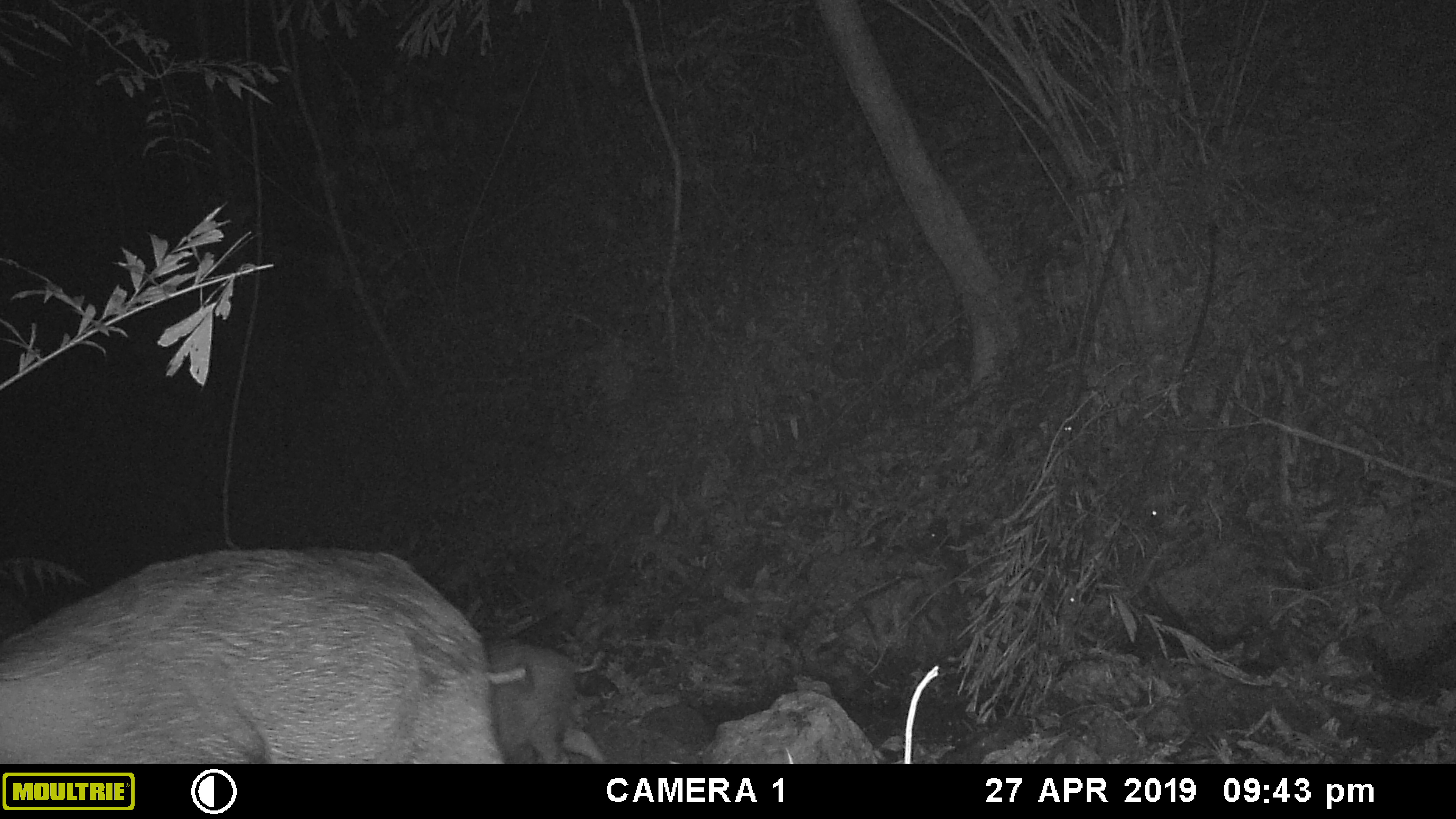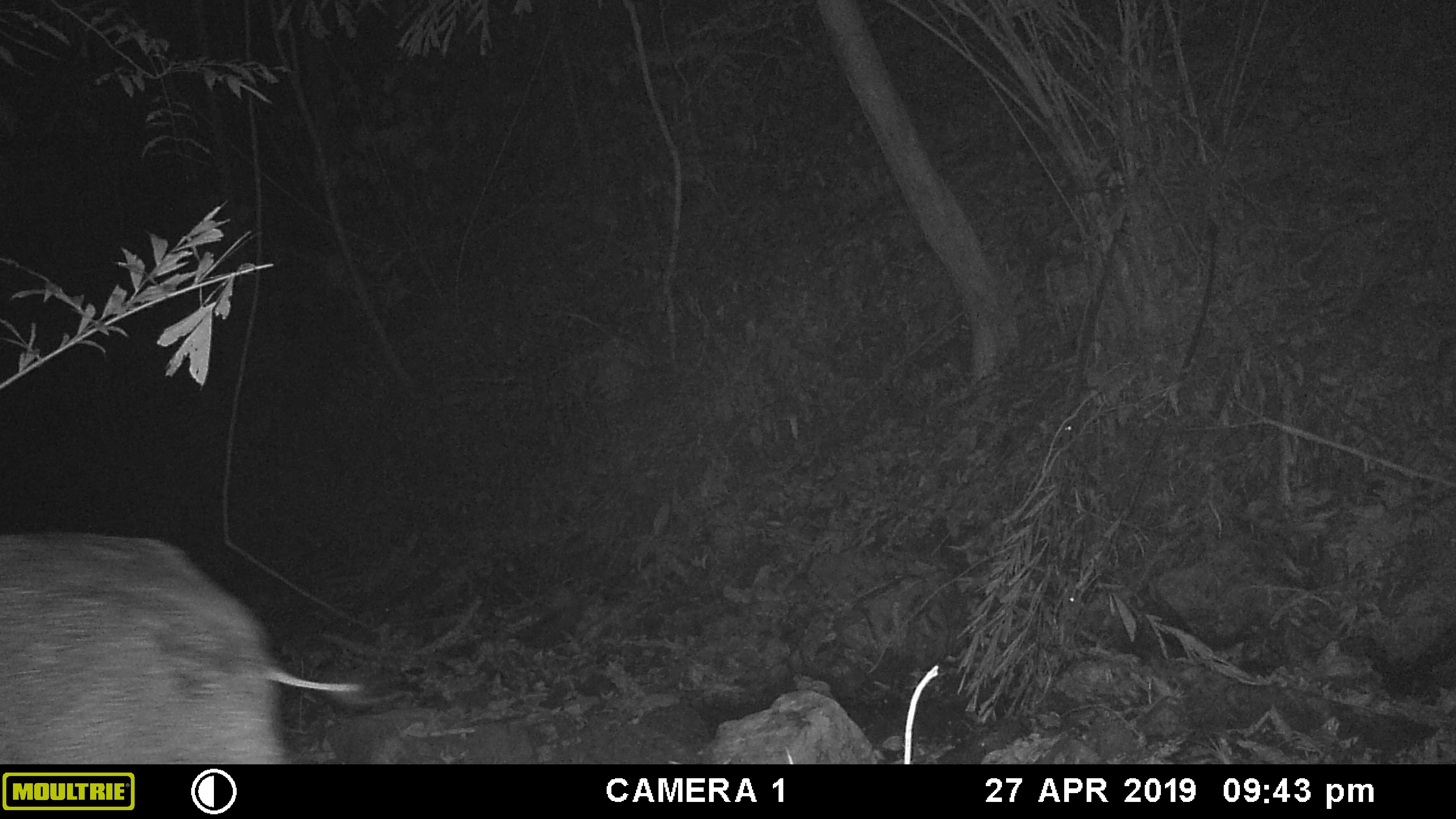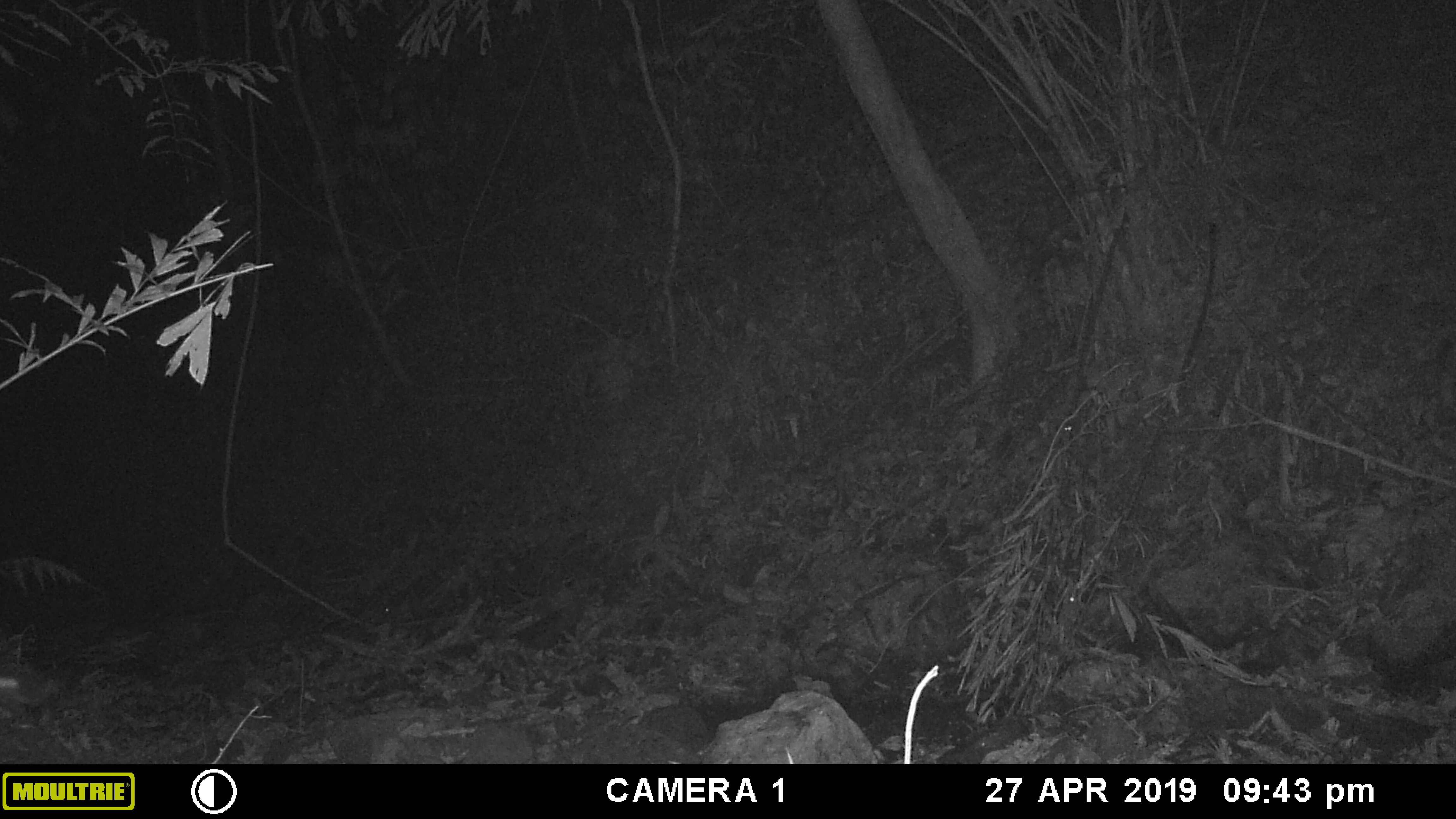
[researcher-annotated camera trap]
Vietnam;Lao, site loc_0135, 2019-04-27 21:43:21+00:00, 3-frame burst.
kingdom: Animalia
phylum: Chordata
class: Mammalia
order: Artiodactyla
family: Suidae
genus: Sus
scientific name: Sus scrofa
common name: eurasian wild pig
Eurasian wild pig (Sus scrofa). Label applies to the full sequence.